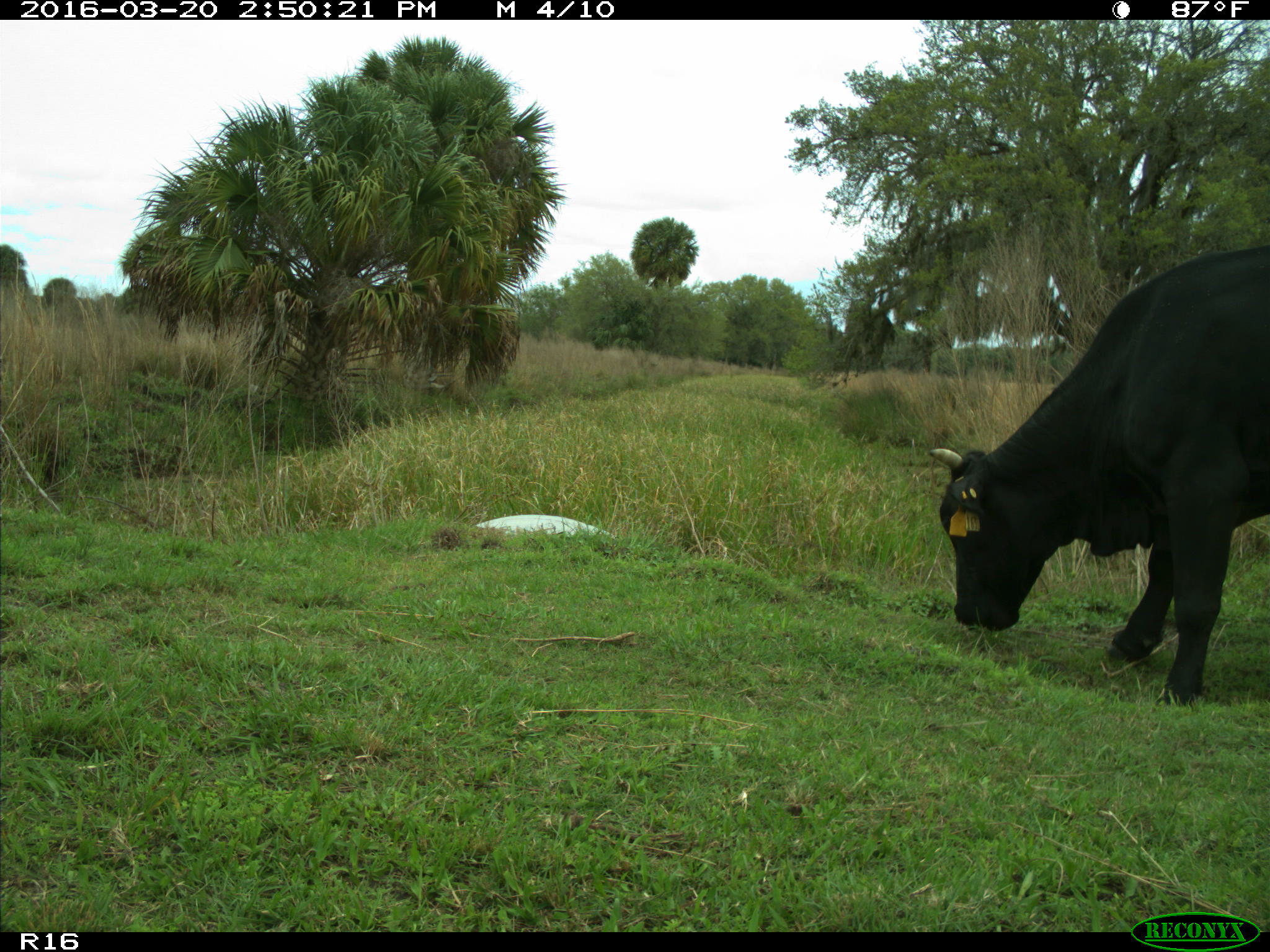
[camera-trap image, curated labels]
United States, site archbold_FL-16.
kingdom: Animalia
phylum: Chordata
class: Mammalia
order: Artiodactyla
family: Bovidae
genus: Bos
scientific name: Bos taurus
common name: domestic cow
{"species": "Bos taurus (domestic cow)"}